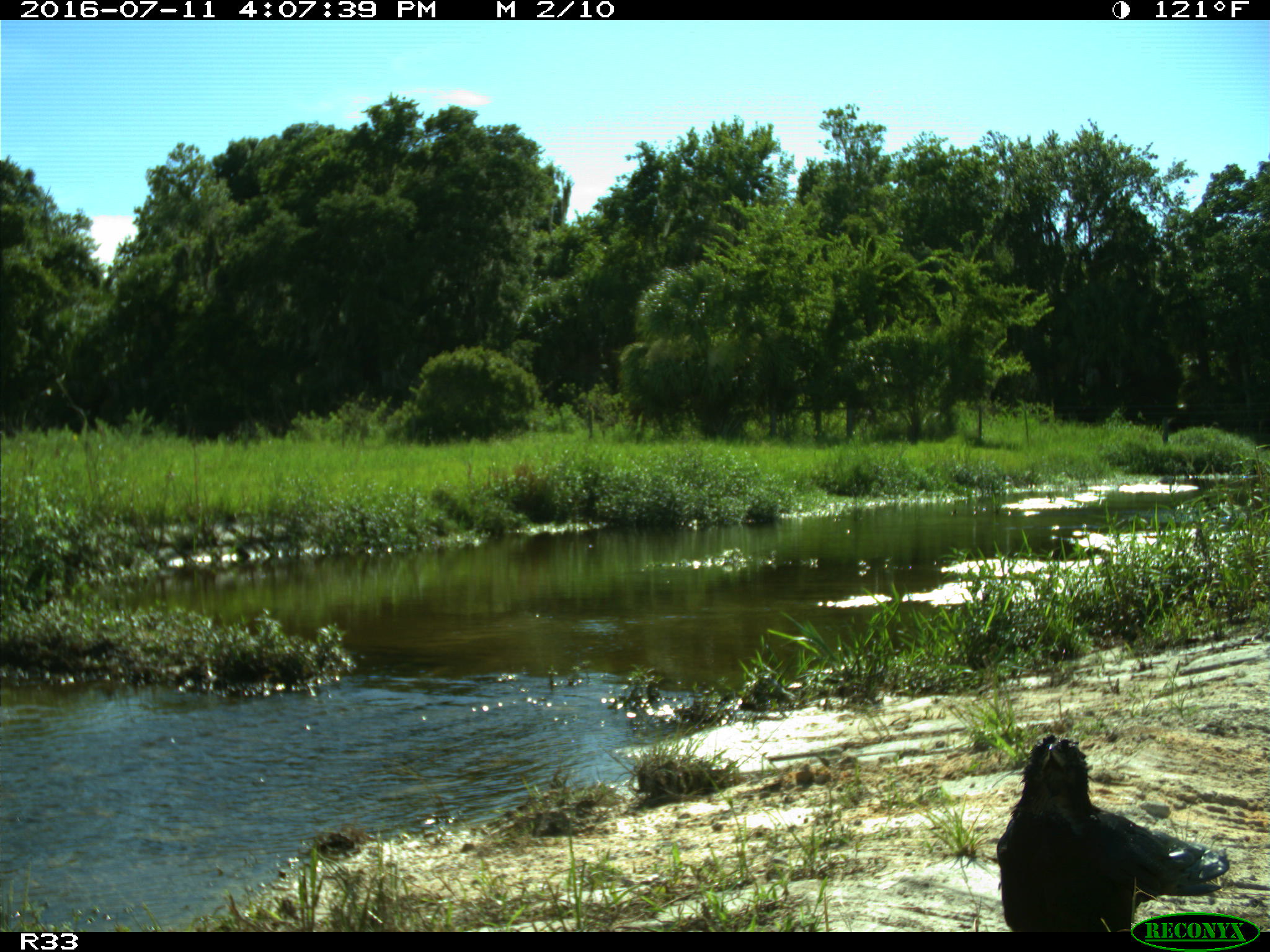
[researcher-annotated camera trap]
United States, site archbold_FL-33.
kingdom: Animalia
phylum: Chordata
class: Aves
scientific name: Aves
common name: birds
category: unidentified bird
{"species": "unidentified bird (birds) (Aves)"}